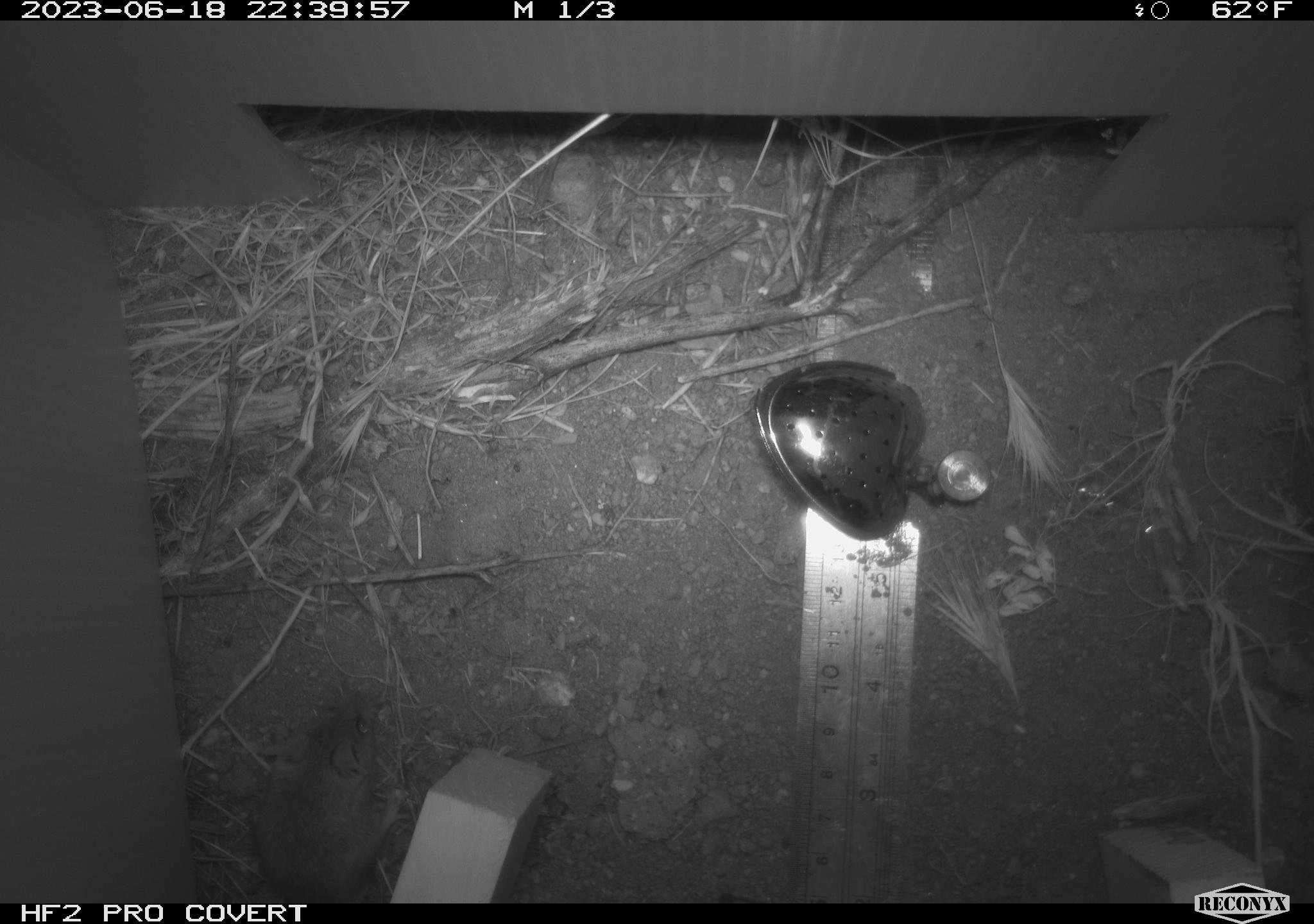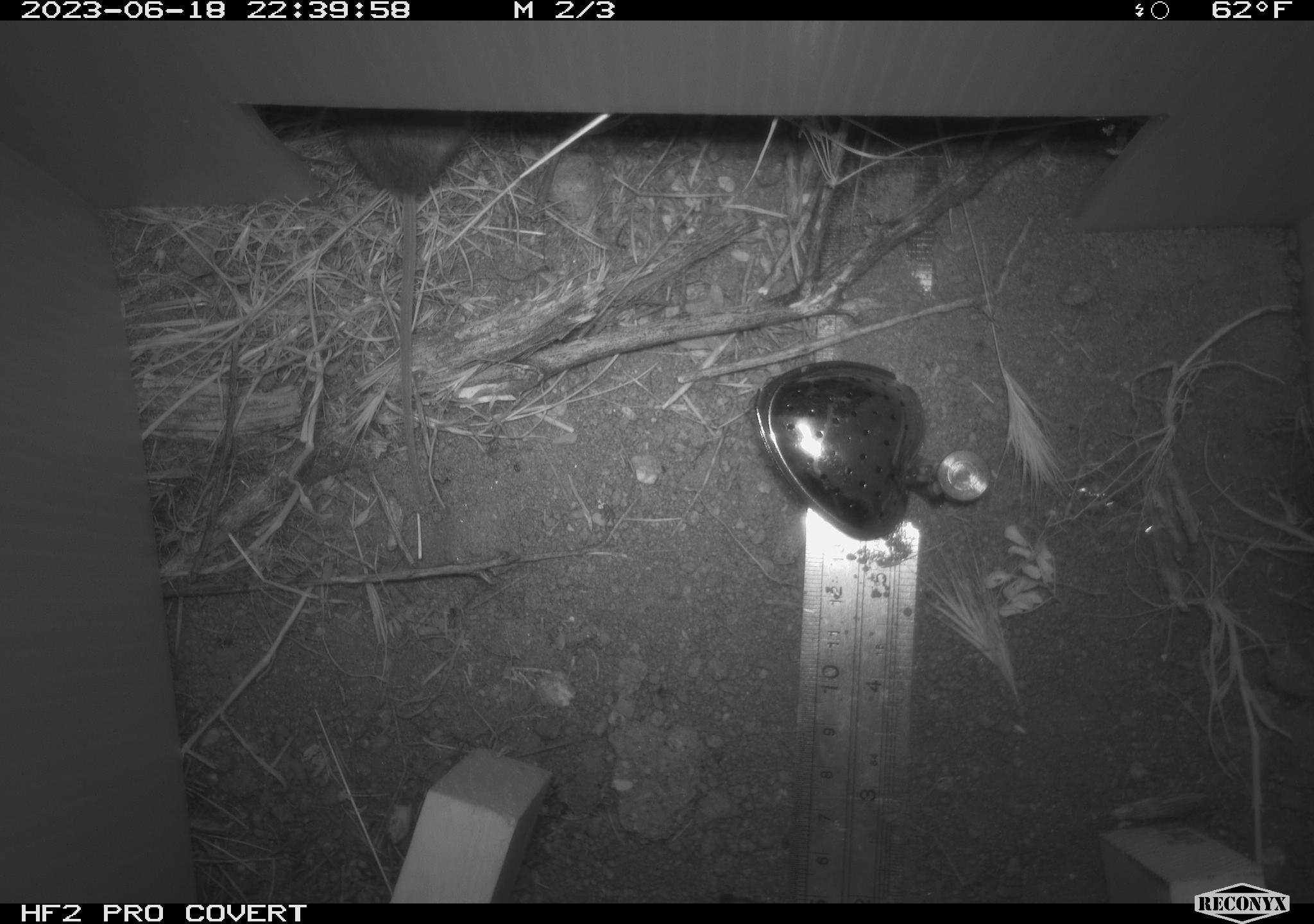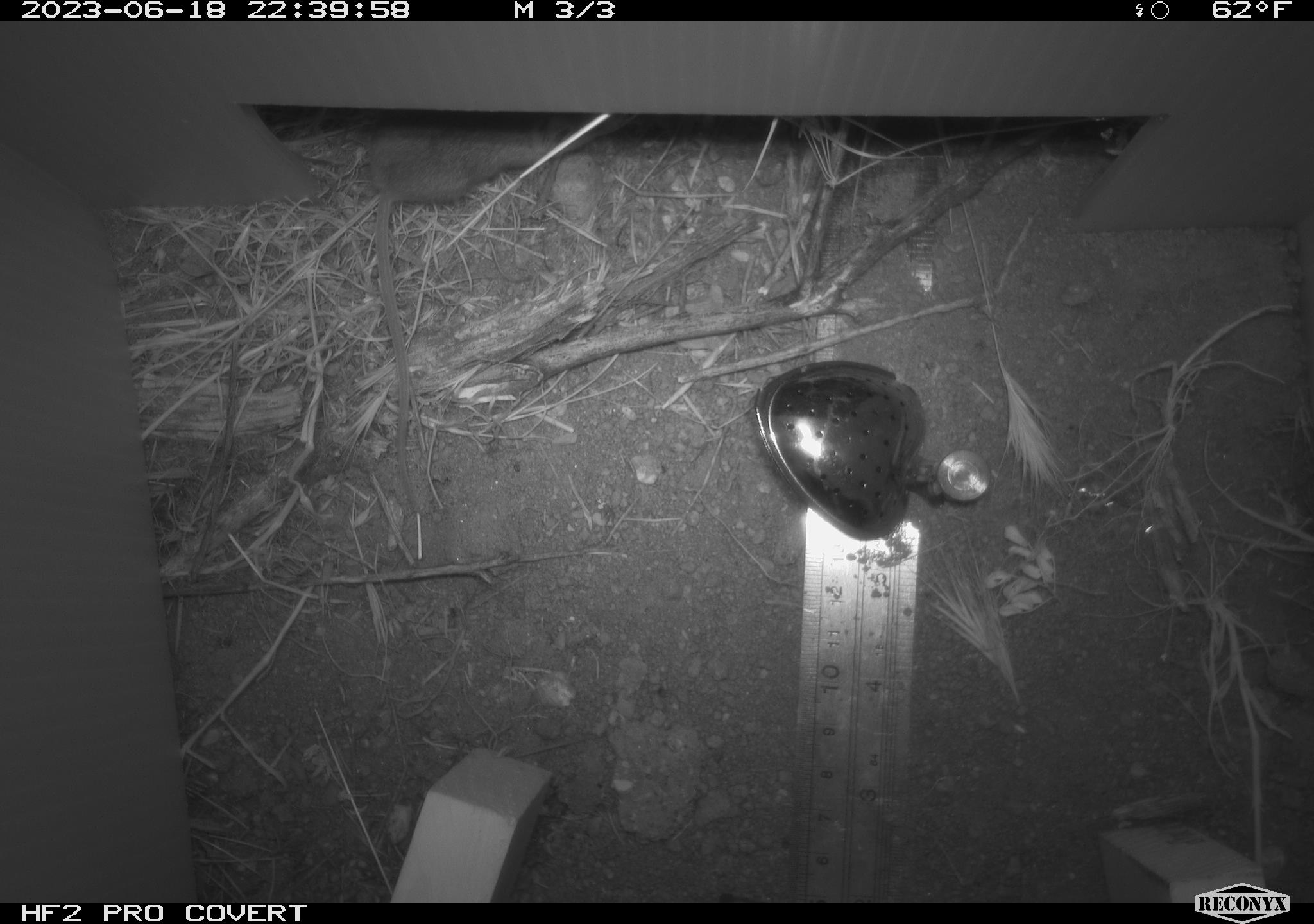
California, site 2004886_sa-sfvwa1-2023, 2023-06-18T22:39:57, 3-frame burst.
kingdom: Animalia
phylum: Chordata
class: Mammalia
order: Rodentia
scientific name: Rodentia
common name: rodent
Rodent (Rodentia).